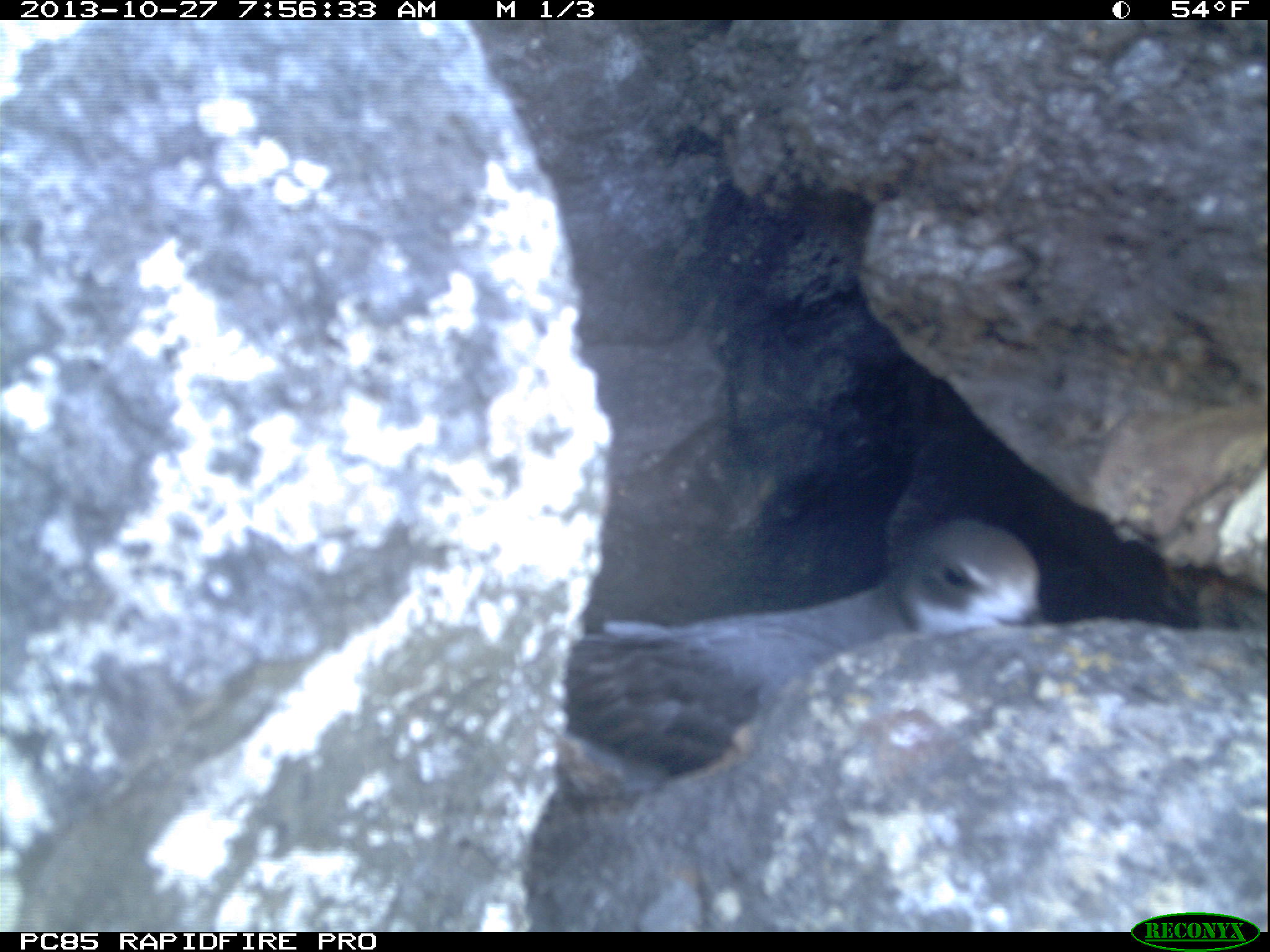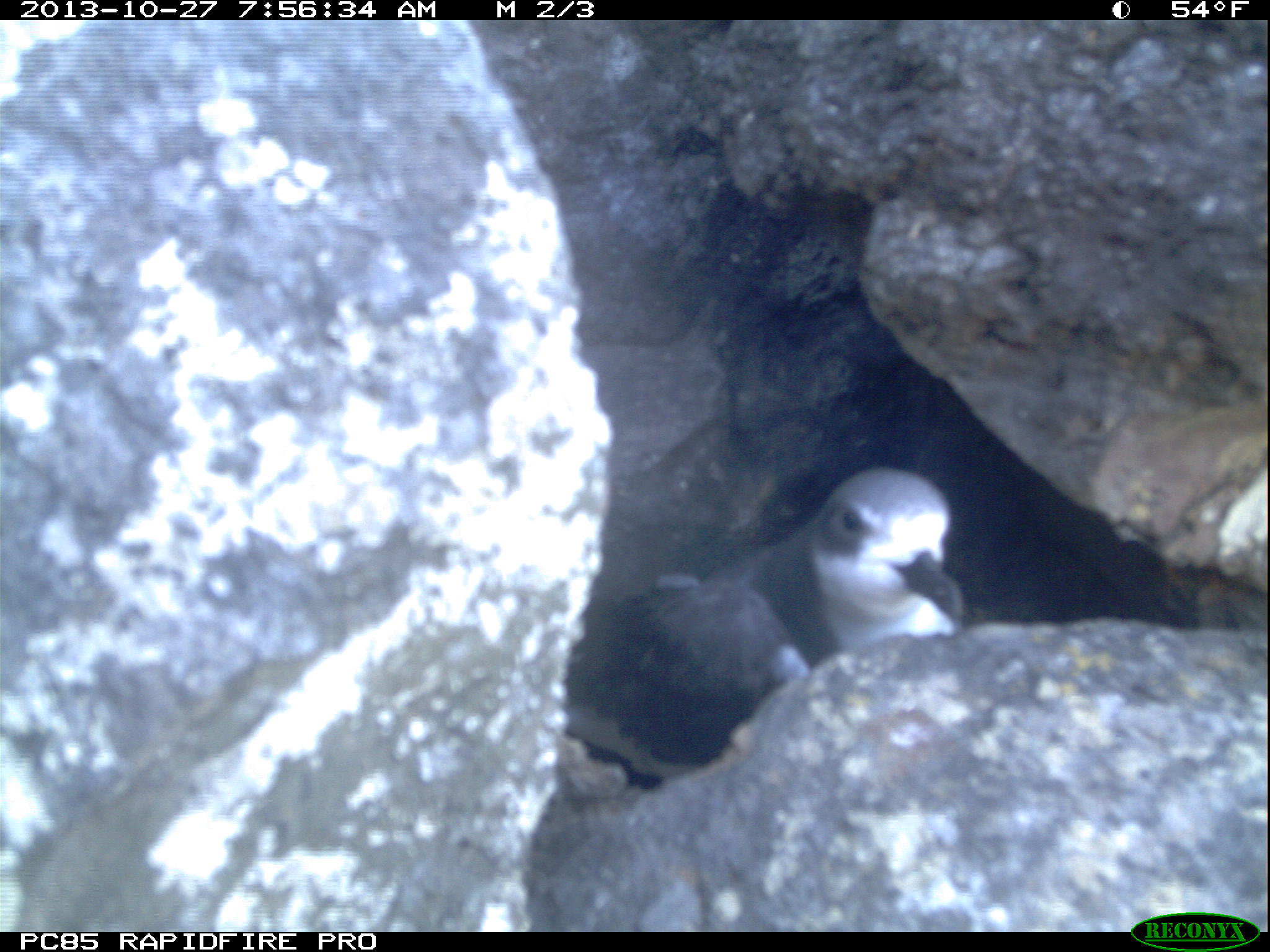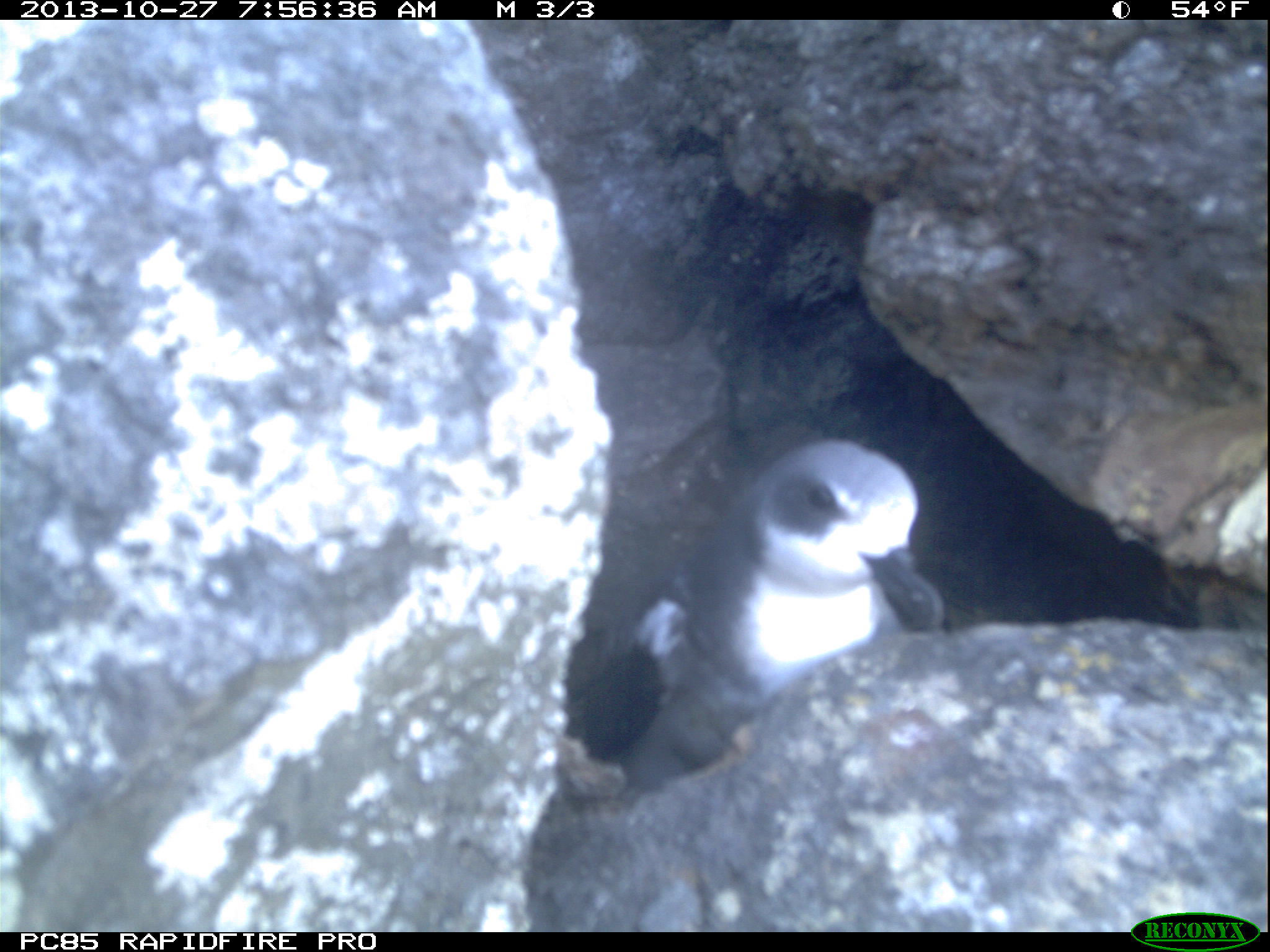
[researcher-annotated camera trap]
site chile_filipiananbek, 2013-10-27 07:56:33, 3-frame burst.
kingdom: Animalia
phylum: Chordata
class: Aves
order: Procellariiformes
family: Procellariidae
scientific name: Procellariidae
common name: petrel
Petrel (Procellariidae).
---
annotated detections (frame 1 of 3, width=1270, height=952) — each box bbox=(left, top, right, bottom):
petrel: bbox=(548, 504, 1045, 760)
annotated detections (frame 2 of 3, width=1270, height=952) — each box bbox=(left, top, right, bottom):
petrel: bbox=(573, 457, 974, 739)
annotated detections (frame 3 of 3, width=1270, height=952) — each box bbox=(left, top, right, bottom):
petrel: bbox=(551, 433, 960, 800)